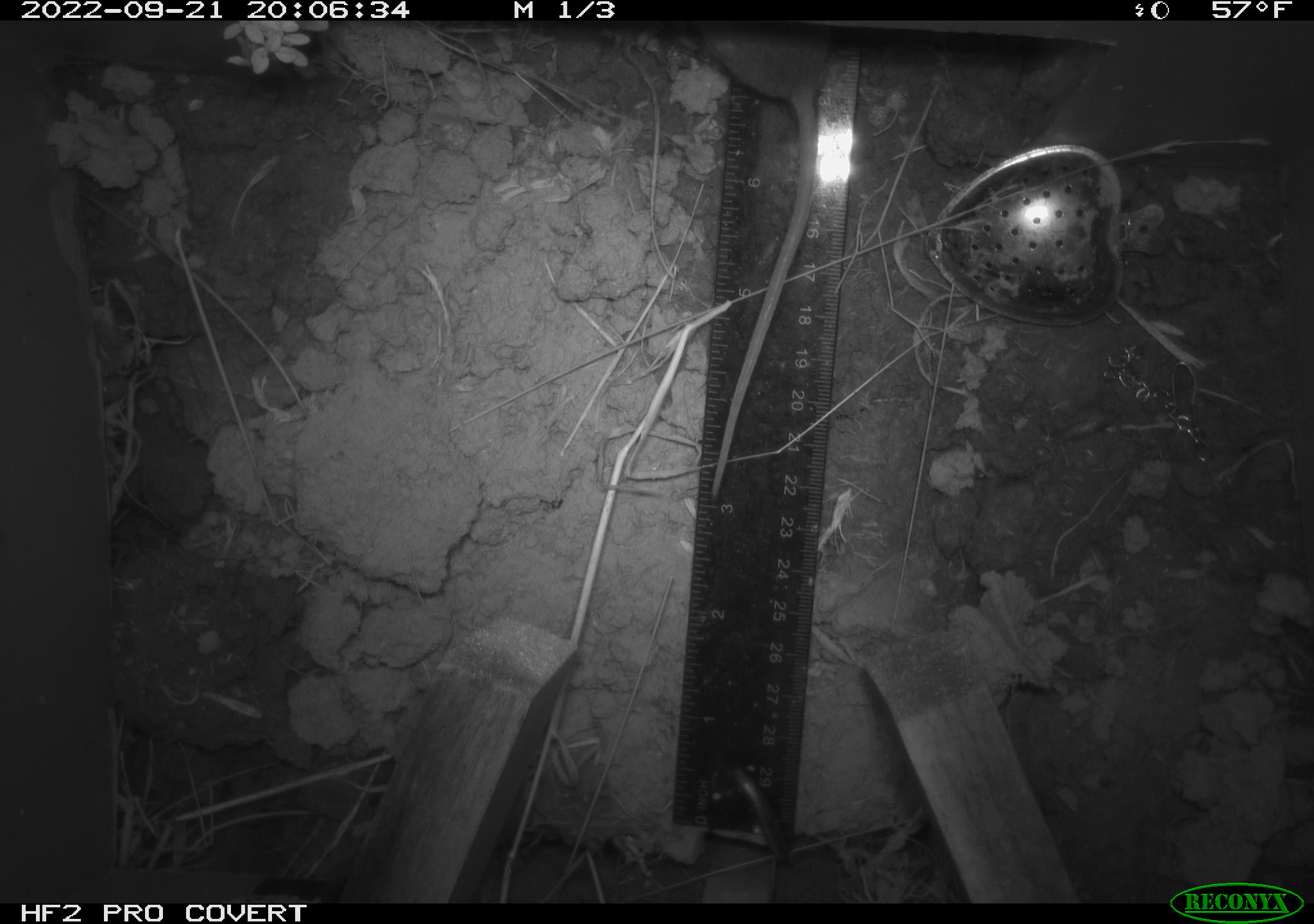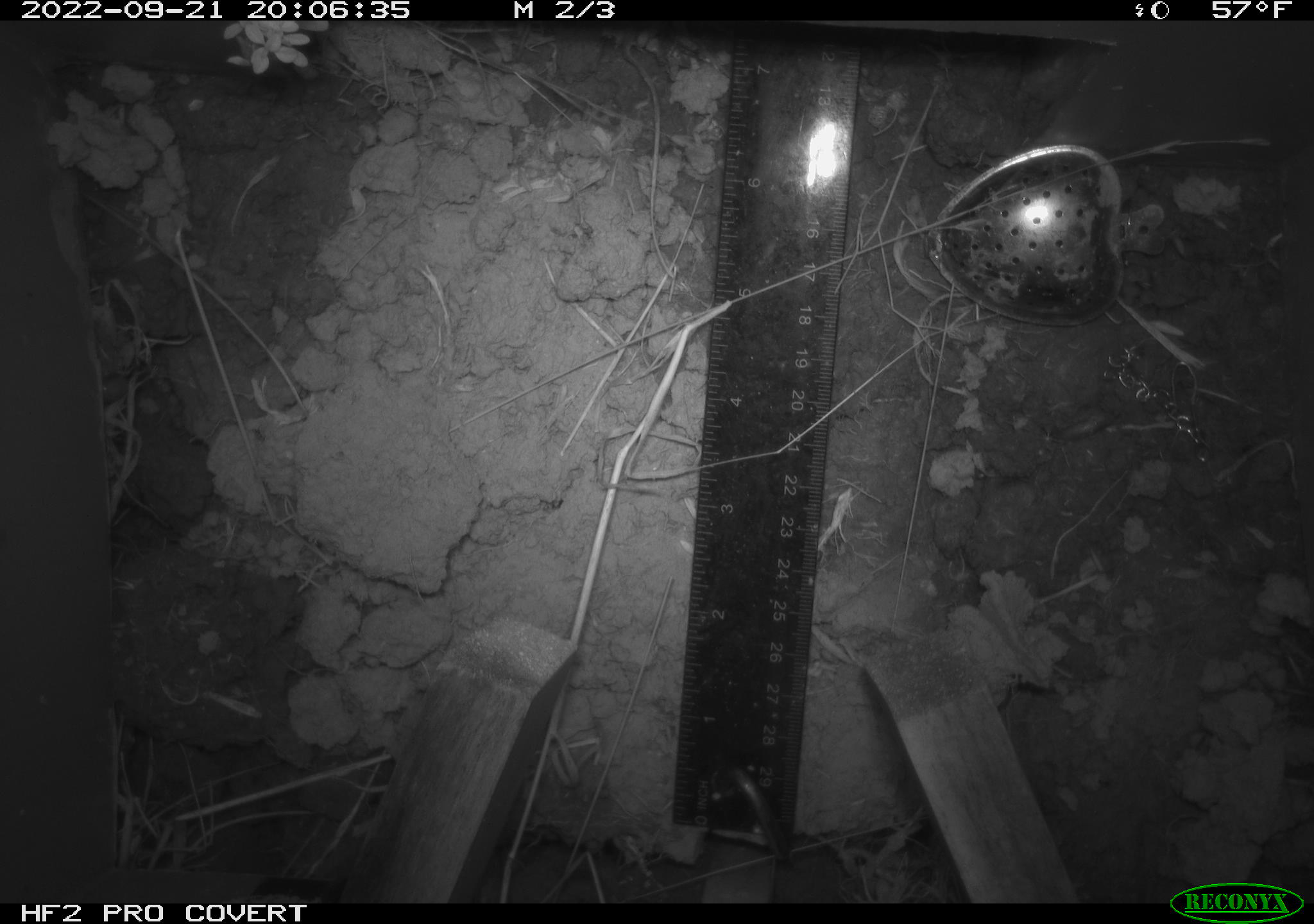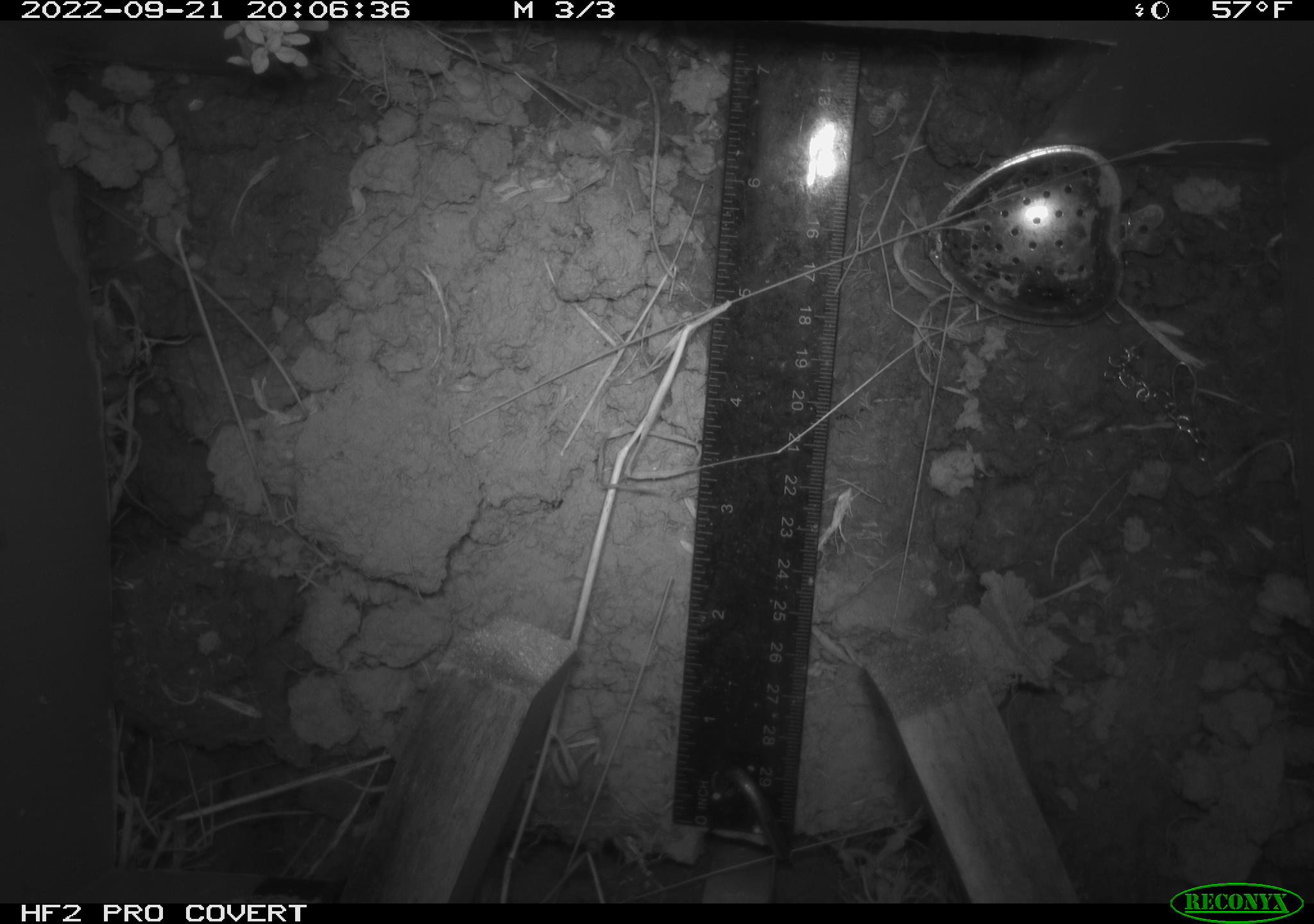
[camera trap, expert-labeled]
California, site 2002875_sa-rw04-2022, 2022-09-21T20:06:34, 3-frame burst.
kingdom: Animalia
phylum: Chordata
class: Mammalia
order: Rodentia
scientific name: Rodentia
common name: mouse species